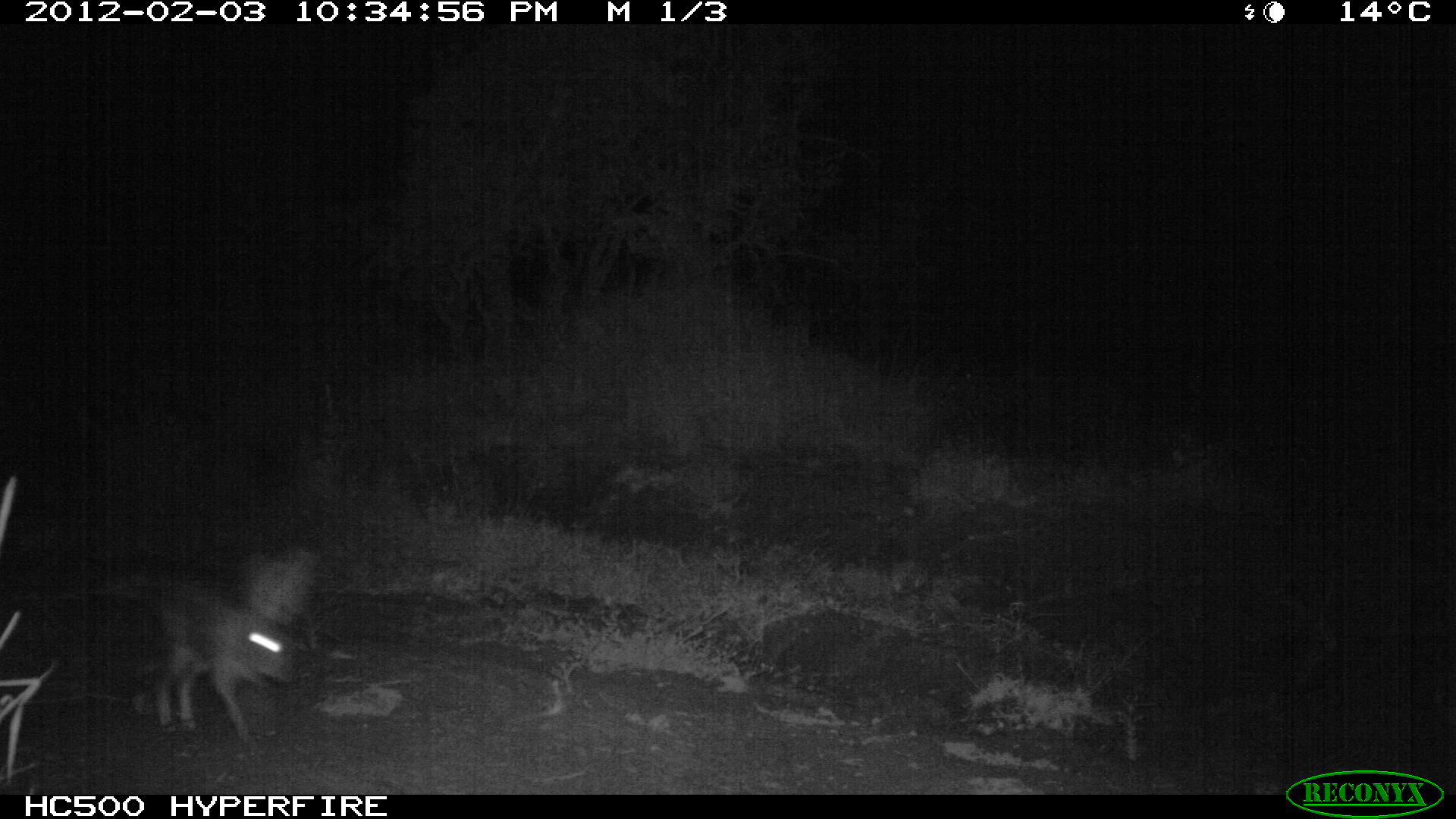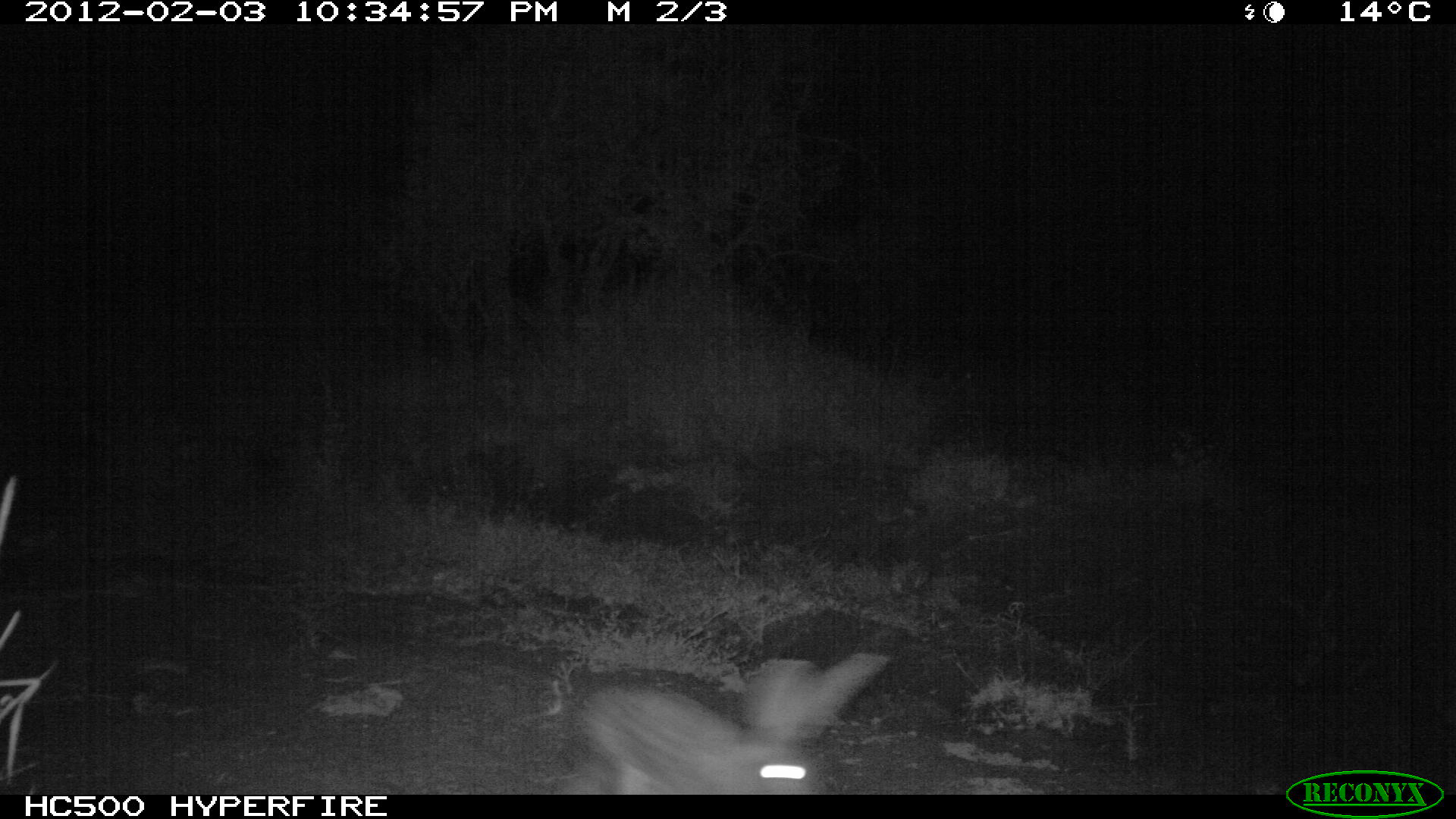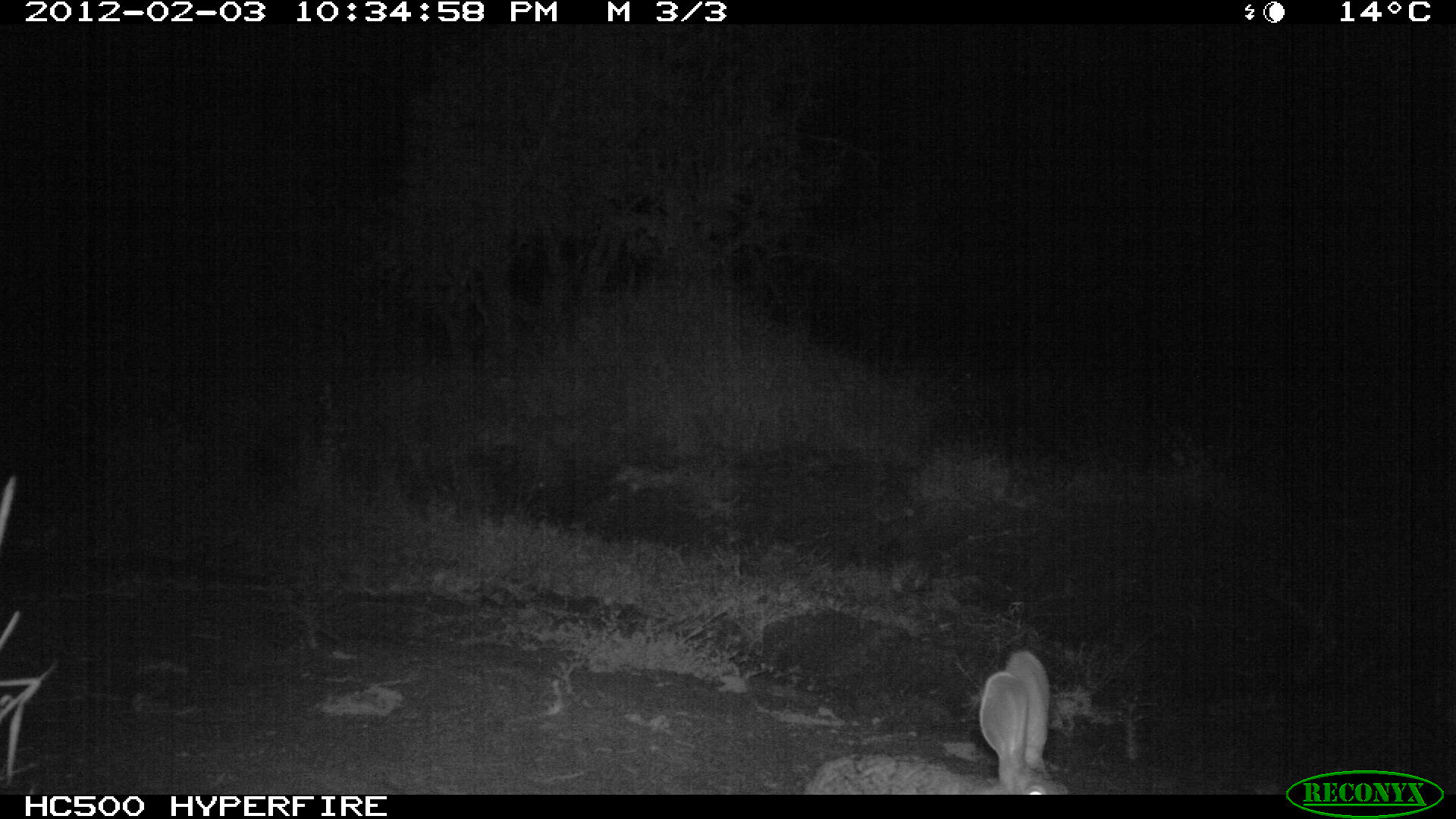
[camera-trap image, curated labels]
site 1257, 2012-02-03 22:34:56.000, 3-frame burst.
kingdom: Animalia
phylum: Chordata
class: Mammalia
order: Lagomorpha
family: Leporidae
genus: Lepus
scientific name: Lepus saxatilis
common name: scrub hare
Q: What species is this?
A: Lepus saxatilis (scrub hare).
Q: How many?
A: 1.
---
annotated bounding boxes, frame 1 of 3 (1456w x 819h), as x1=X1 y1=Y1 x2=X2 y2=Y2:
lepus saxatilis: x1=142 y1=557 x2=296 y2=743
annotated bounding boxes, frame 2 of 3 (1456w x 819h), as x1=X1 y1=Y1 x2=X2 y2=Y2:
lepus saxatilis: x1=574 y1=642 x2=897 y2=792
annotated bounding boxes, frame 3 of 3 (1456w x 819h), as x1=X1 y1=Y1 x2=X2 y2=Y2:
lepus saxatilis: x1=796 y1=641 x2=1074 y2=793